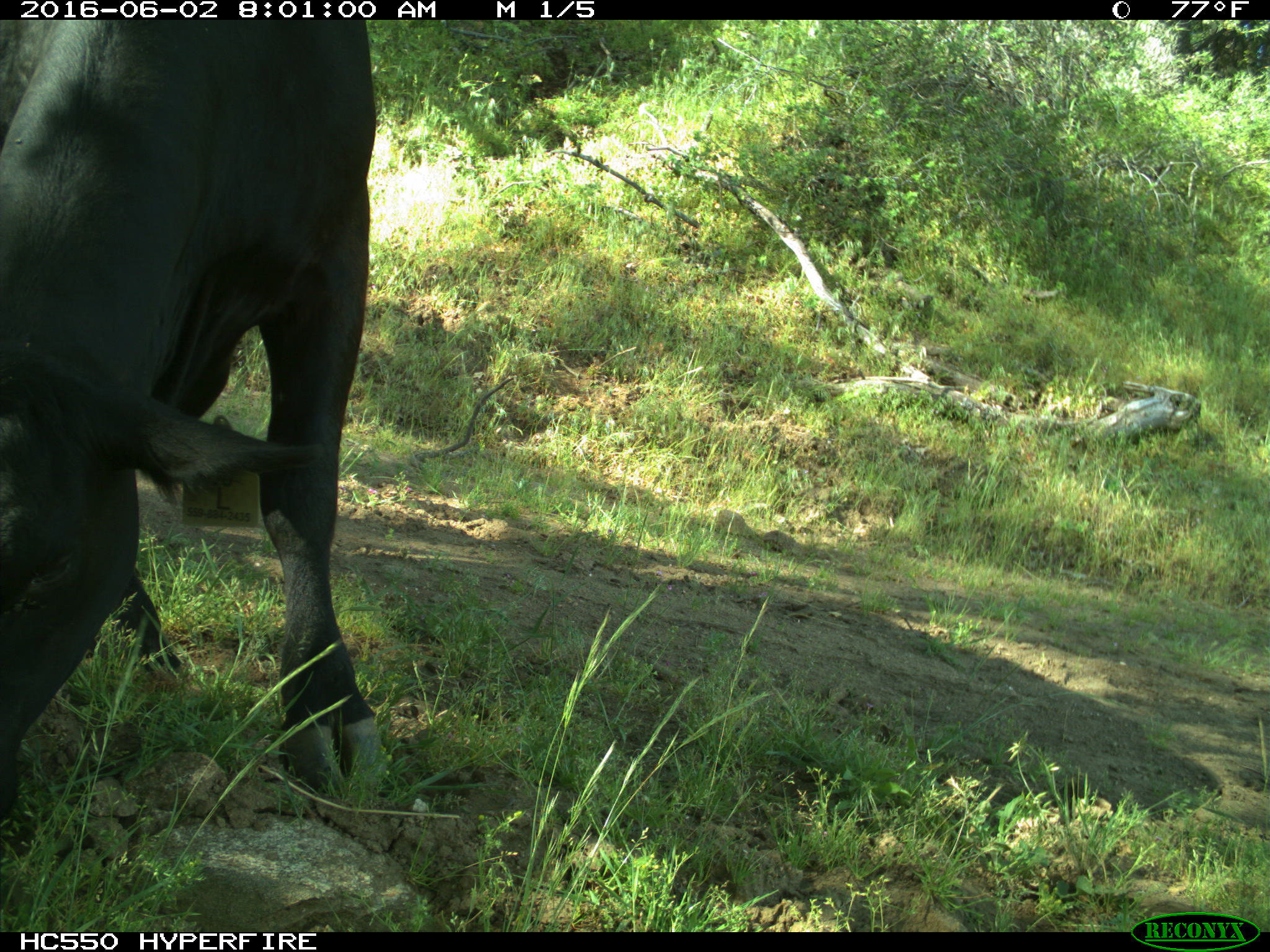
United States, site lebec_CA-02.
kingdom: Animalia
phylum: Chordata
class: Mammalia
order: Artiodactyla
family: Bovidae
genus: Bos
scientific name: Bos taurus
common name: domestic cow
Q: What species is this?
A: Bos taurus (domestic cow).